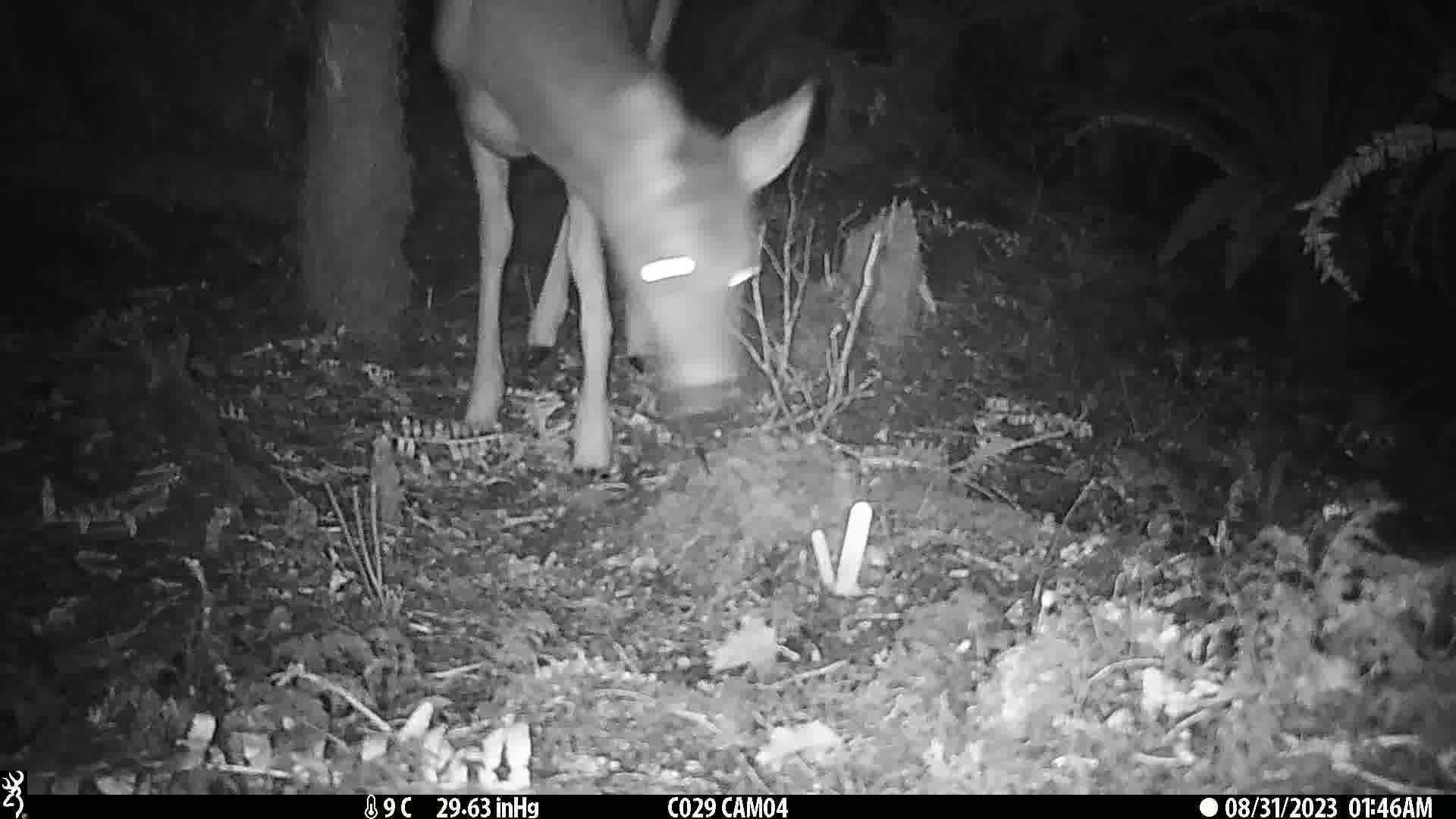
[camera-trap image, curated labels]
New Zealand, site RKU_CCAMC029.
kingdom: Animalia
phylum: Chordata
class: Mammalia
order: Artiodactyla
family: Cervidae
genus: Odocoileus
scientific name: Odocoileus virginianus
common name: white-tailed deer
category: white tailed deer